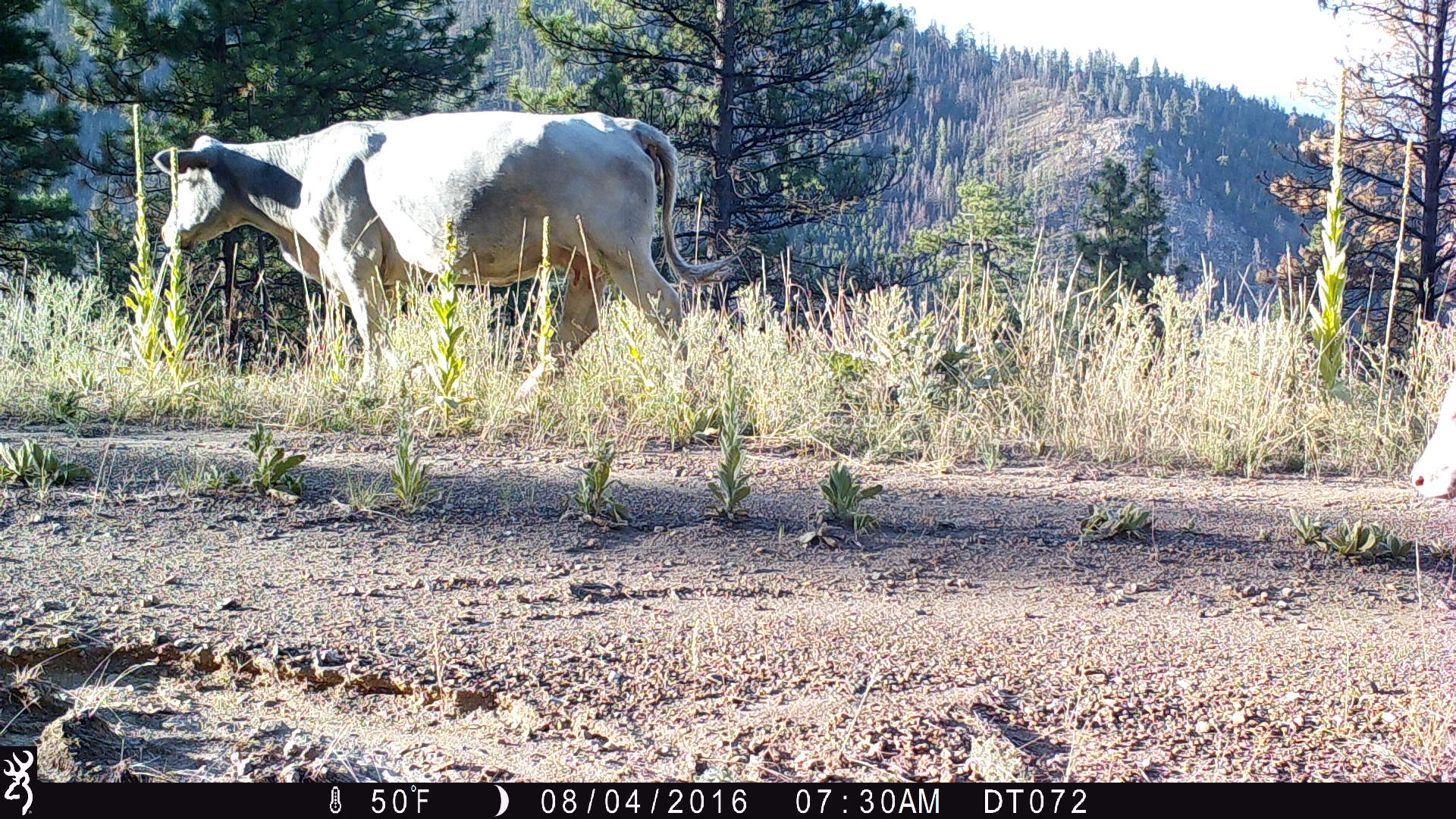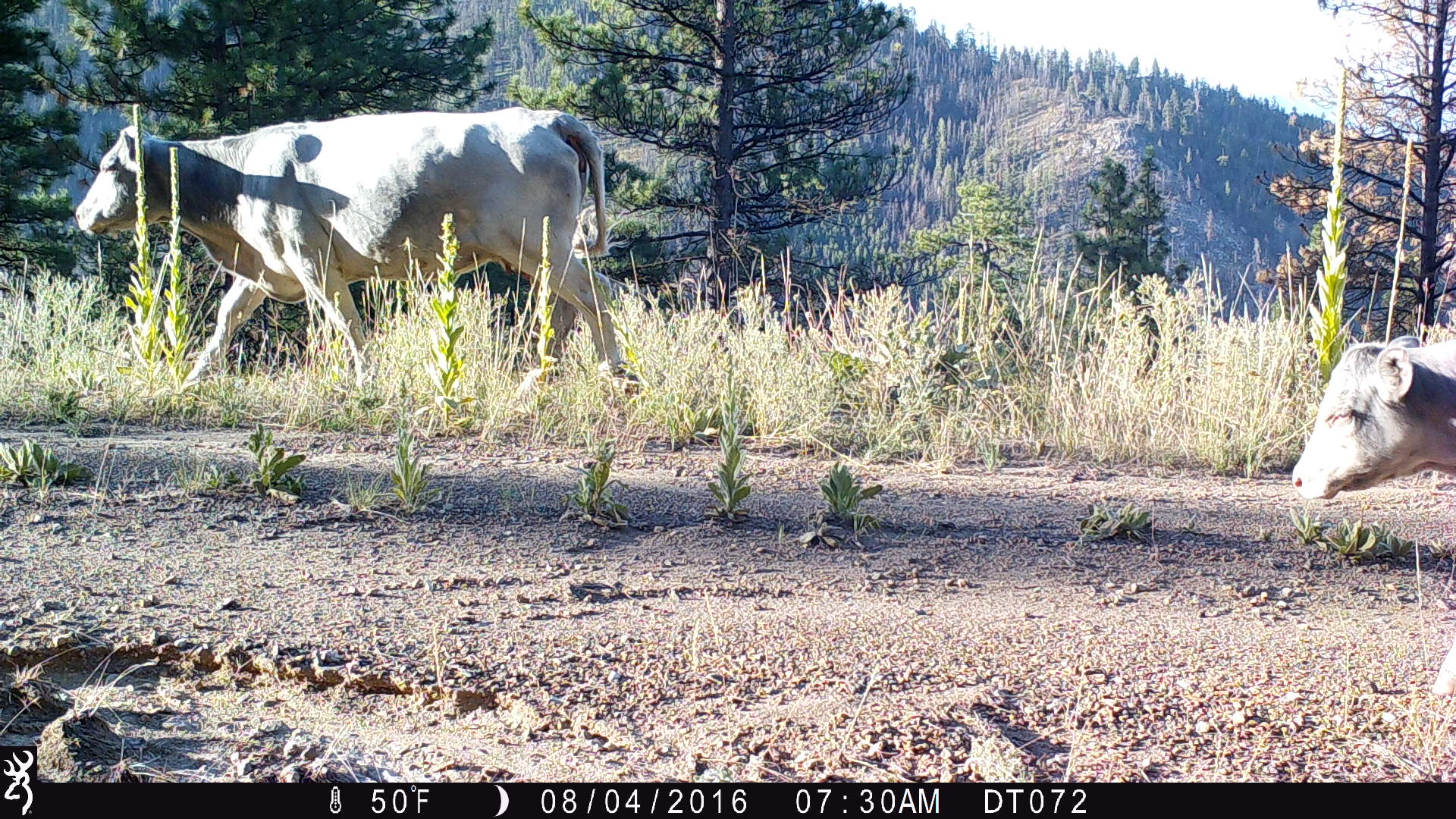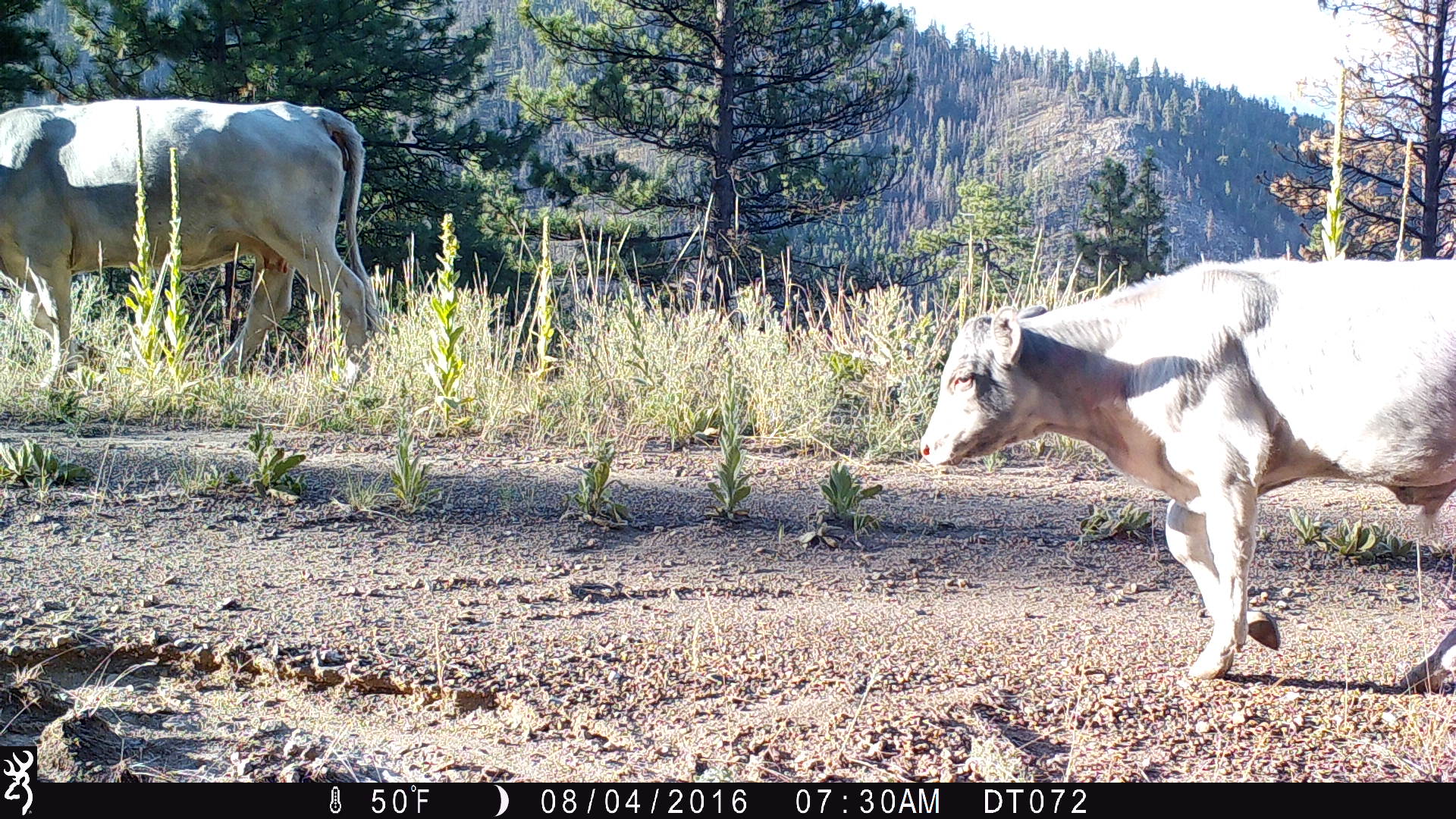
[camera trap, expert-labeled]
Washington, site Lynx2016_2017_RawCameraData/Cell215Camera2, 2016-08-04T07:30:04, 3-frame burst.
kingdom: Animalia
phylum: Chordata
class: Mammalia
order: Artiodactyla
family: Bovidae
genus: Bos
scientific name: Bos taurus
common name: domestic cattle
Domestic cattle (Bos taurus). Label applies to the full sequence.